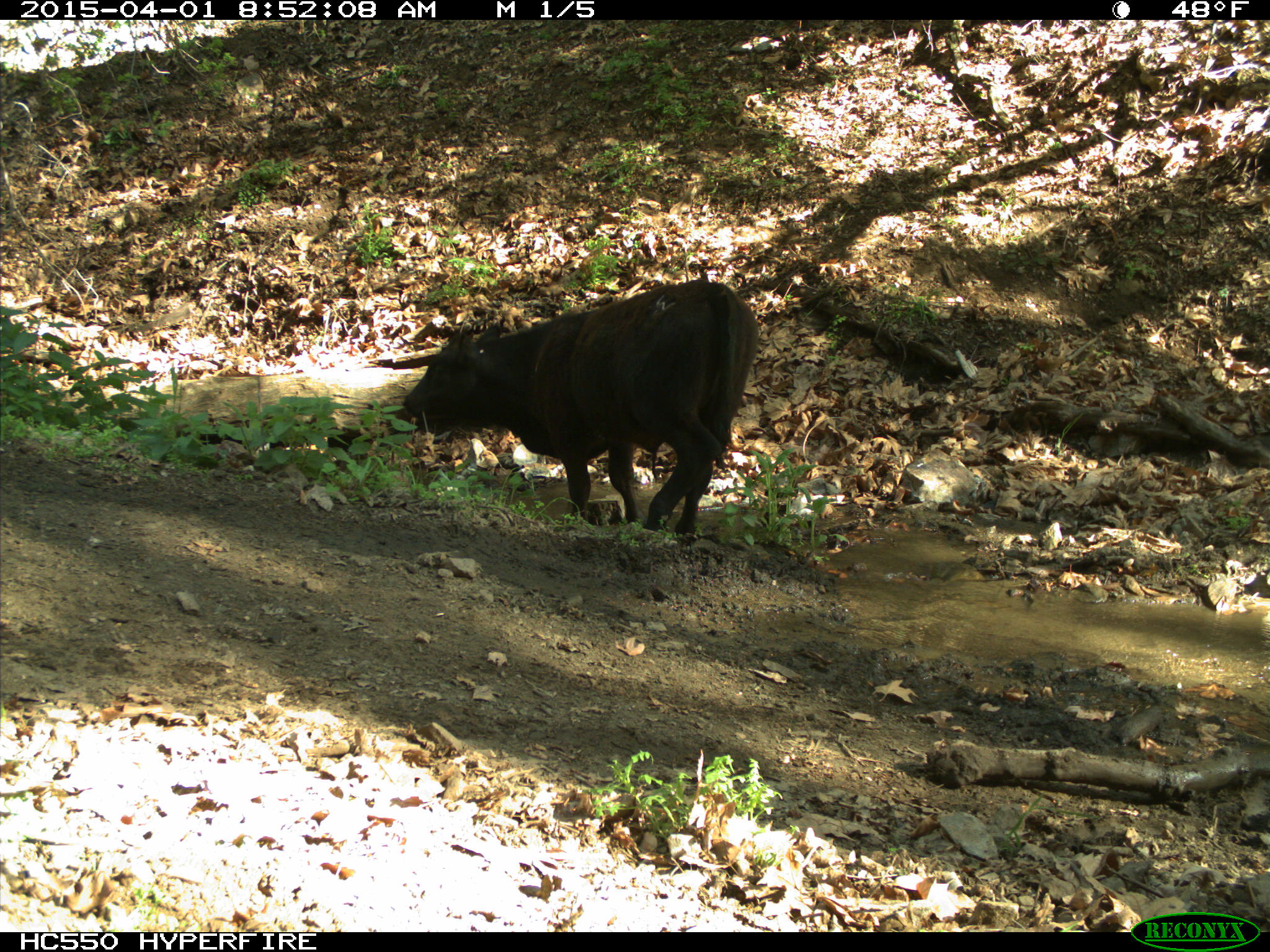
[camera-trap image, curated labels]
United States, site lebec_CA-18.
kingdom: Animalia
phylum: Chordata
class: Mammalia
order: Artiodactyla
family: Bovidae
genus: Bos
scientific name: Bos taurus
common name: domestic cow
Bos taurus (domestic cow).